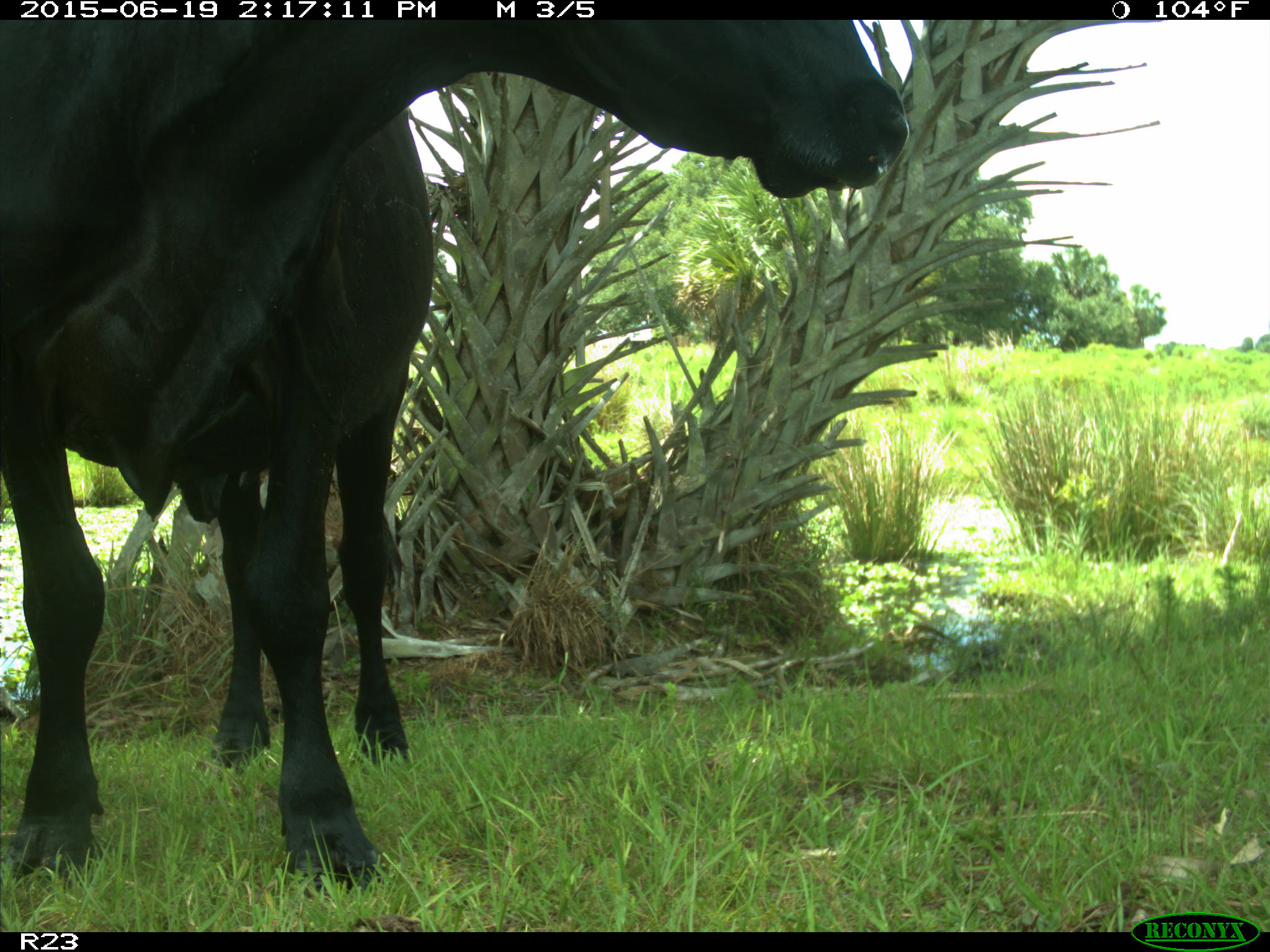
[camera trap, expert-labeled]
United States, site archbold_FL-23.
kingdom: Animalia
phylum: Chordata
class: Mammalia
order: Artiodactyla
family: Bovidae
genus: Bos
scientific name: Bos taurus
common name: domestic cow